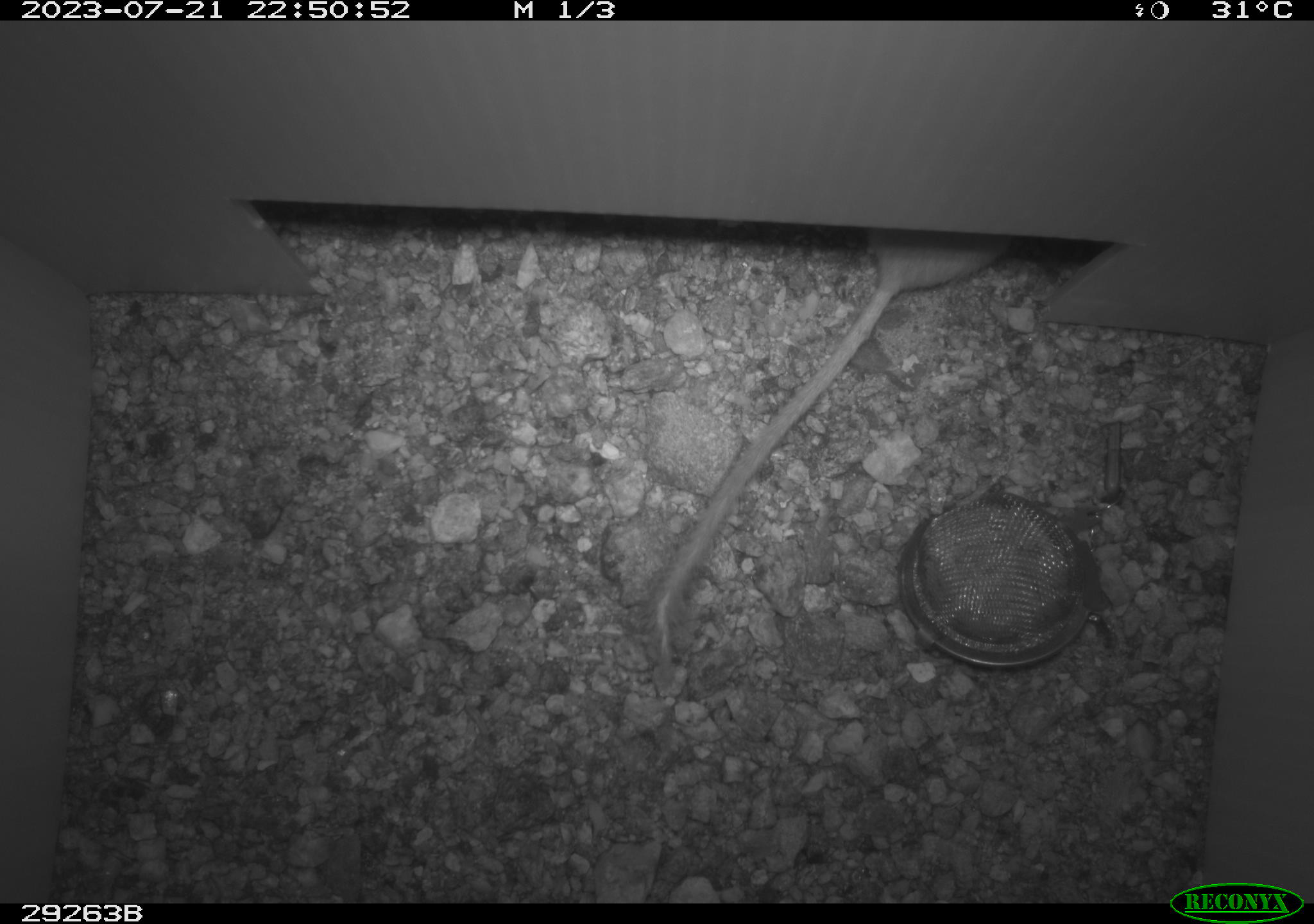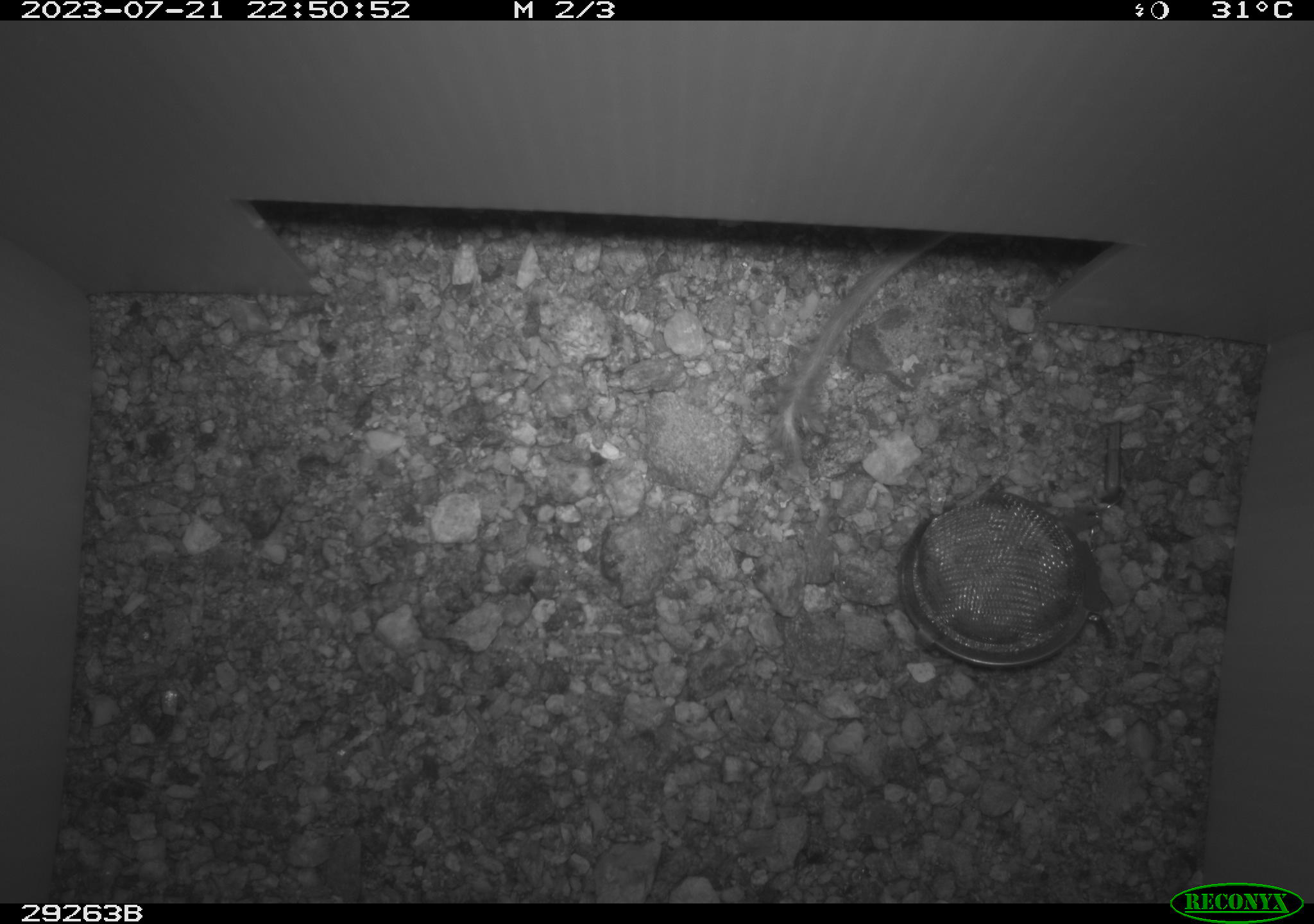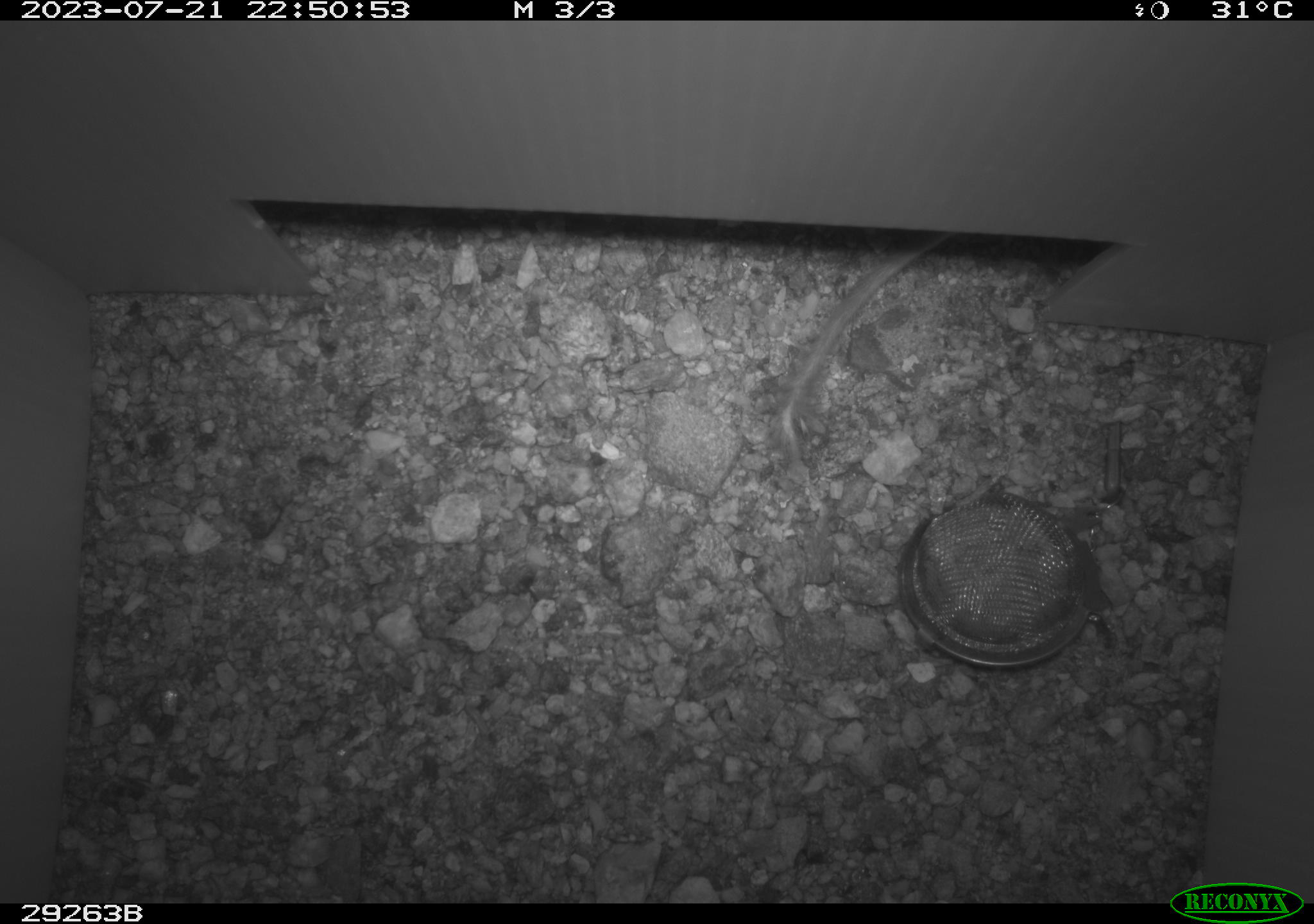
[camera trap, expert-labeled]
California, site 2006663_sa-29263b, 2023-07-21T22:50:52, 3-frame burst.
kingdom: Animalia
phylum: Chordata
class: Mammalia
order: Rodentia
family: Heteromyidae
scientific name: Heteromyidae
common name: kangaroo rats and pocket mice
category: heteromyidae family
Heteromyidae family (kangaroo rats and pocket mice) (Heteromyidae).